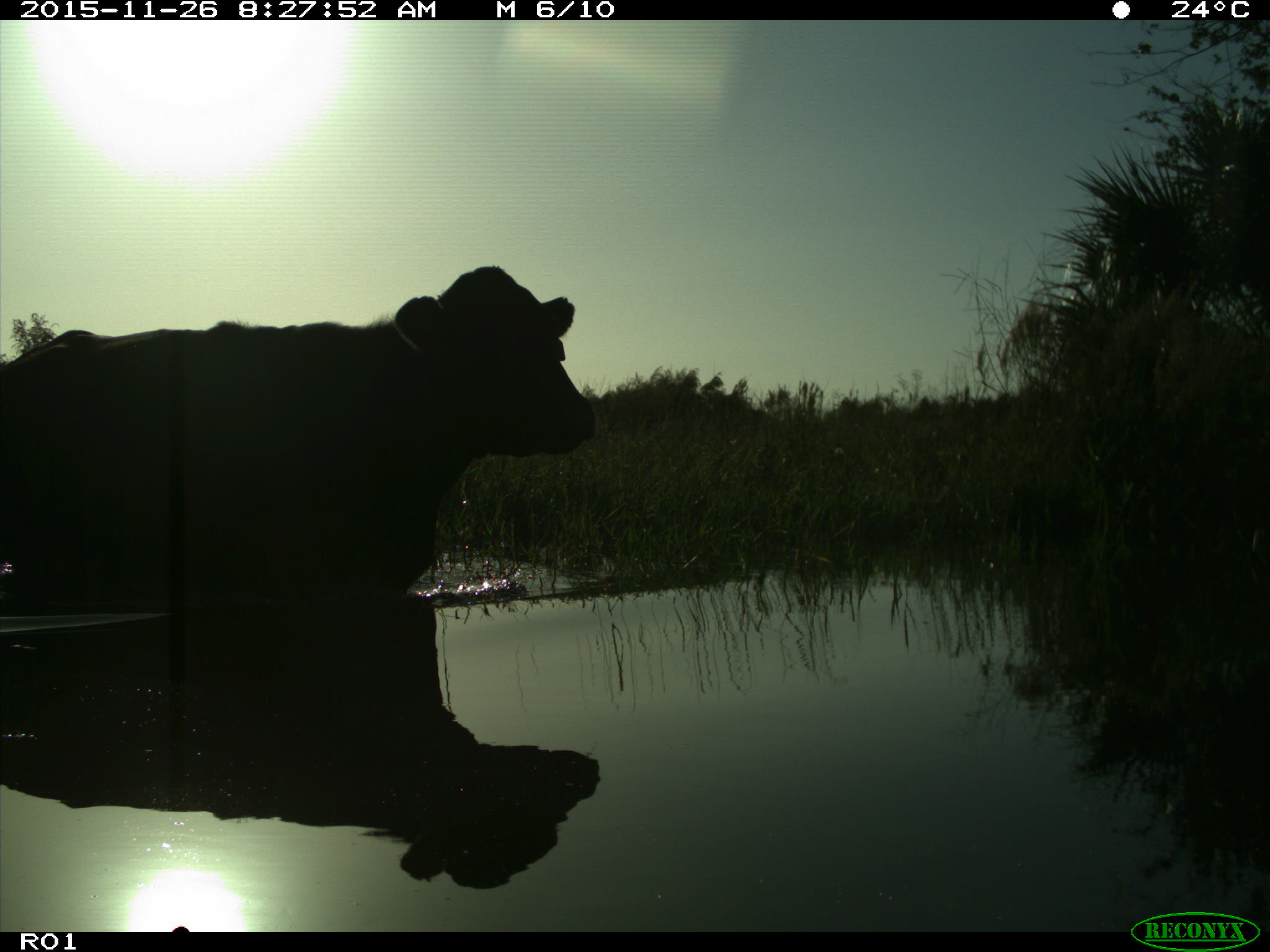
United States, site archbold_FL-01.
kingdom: Animalia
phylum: Chordata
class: Mammalia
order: Artiodactyla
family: Bovidae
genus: Bos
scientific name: Bos taurus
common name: domestic cow